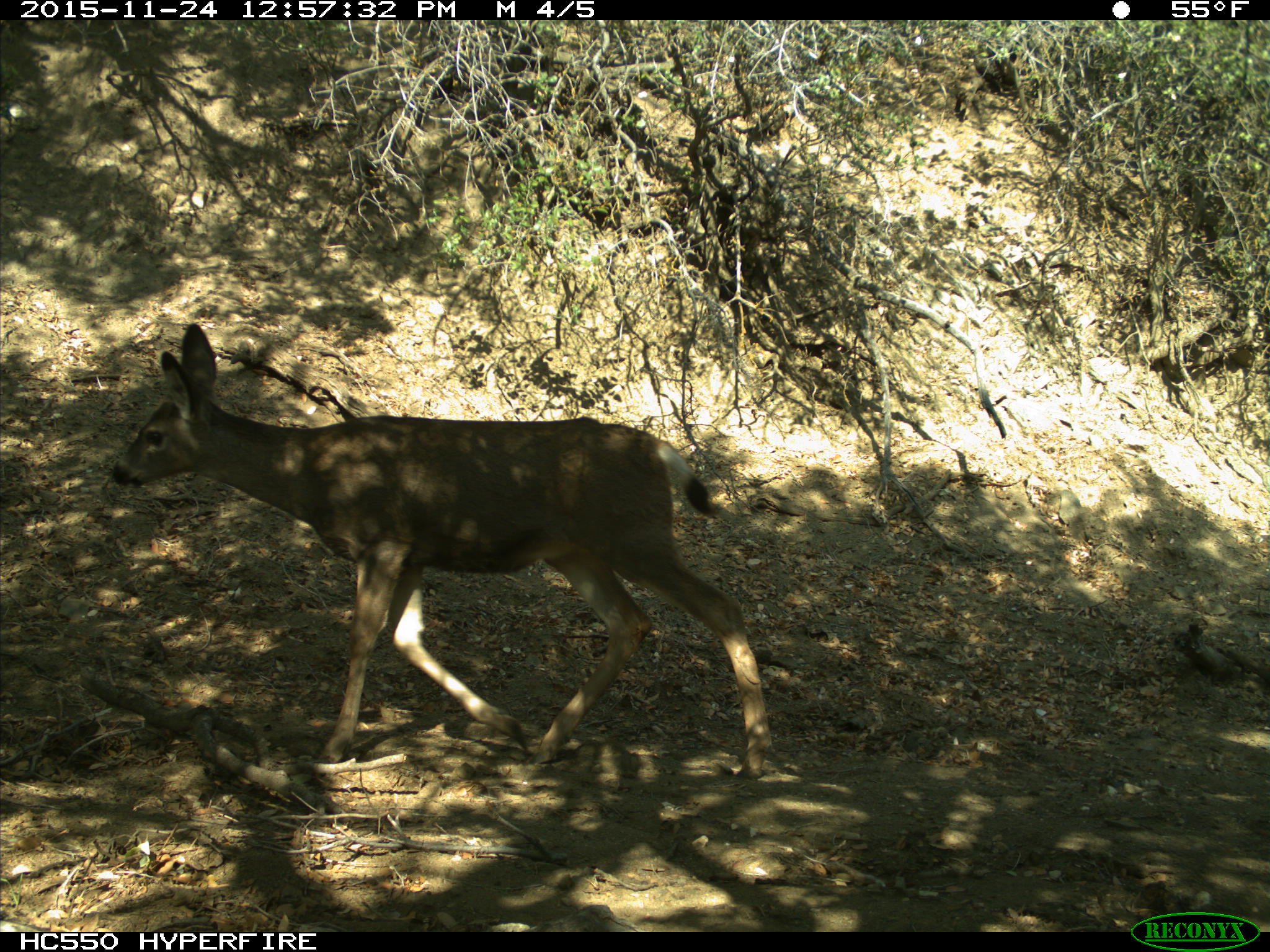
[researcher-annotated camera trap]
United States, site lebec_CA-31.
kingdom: Animalia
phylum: Chordata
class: Mammalia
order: Artiodactyla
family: Cervidae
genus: Odocoileus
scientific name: Odocoileus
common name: deer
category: unidentified deer